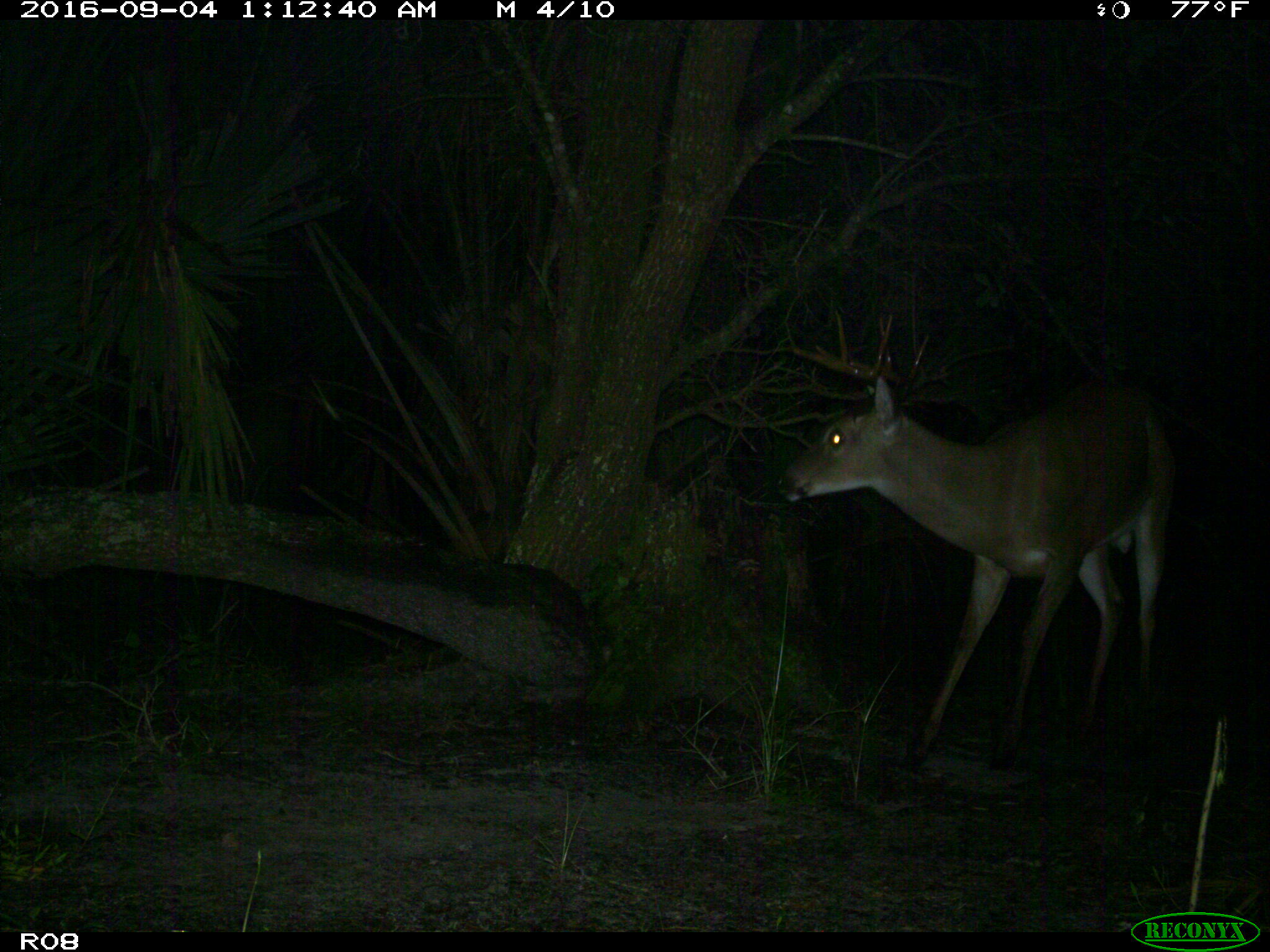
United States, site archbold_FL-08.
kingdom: Animalia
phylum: Chordata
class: Mammalia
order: Artiodactyla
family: Cervidae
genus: Odocoileus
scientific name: Odocoileus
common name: deer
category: unidentified deer